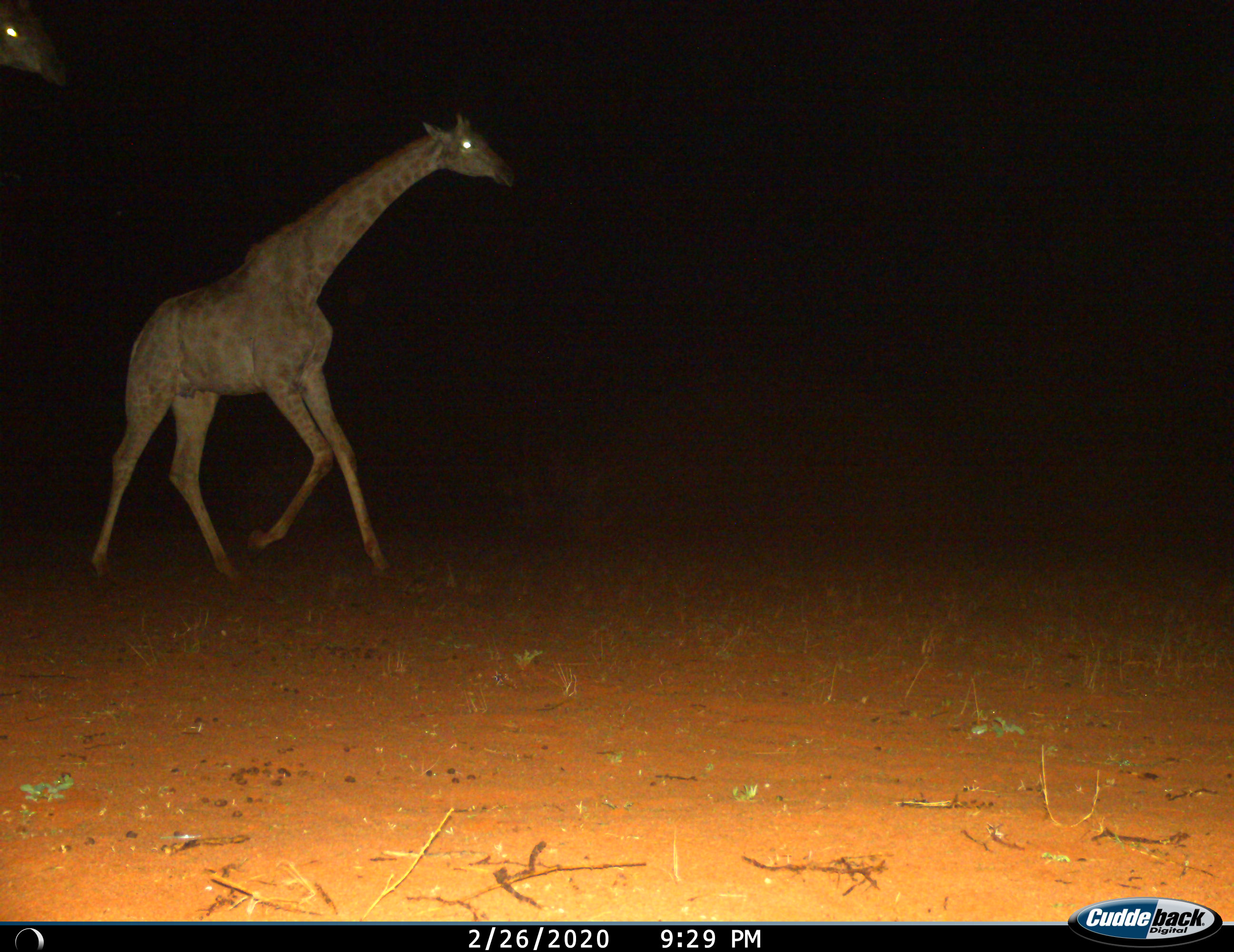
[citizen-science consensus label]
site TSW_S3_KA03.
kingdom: Animalia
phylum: Chordata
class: Mammalia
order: Artiodactyla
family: Giraffidae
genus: Giraffa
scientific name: Giraffa camelopardalis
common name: giraffe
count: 2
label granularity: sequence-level